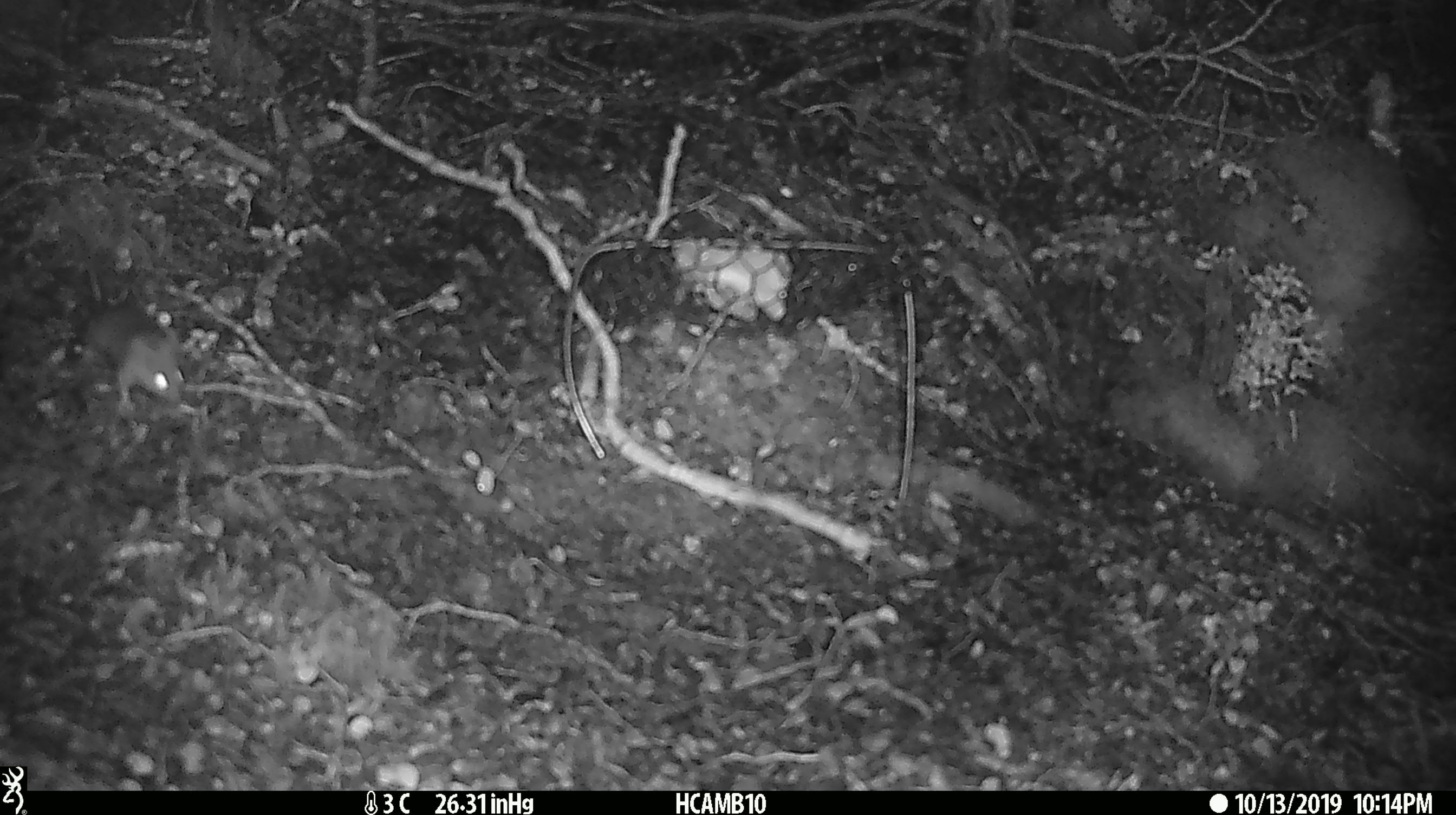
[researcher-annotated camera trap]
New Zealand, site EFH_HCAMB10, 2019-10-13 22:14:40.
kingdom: Animalia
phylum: Chordata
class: Mammalia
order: Rodentia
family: Muridae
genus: Mus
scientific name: Mus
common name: mouse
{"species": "mouse (Mus)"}